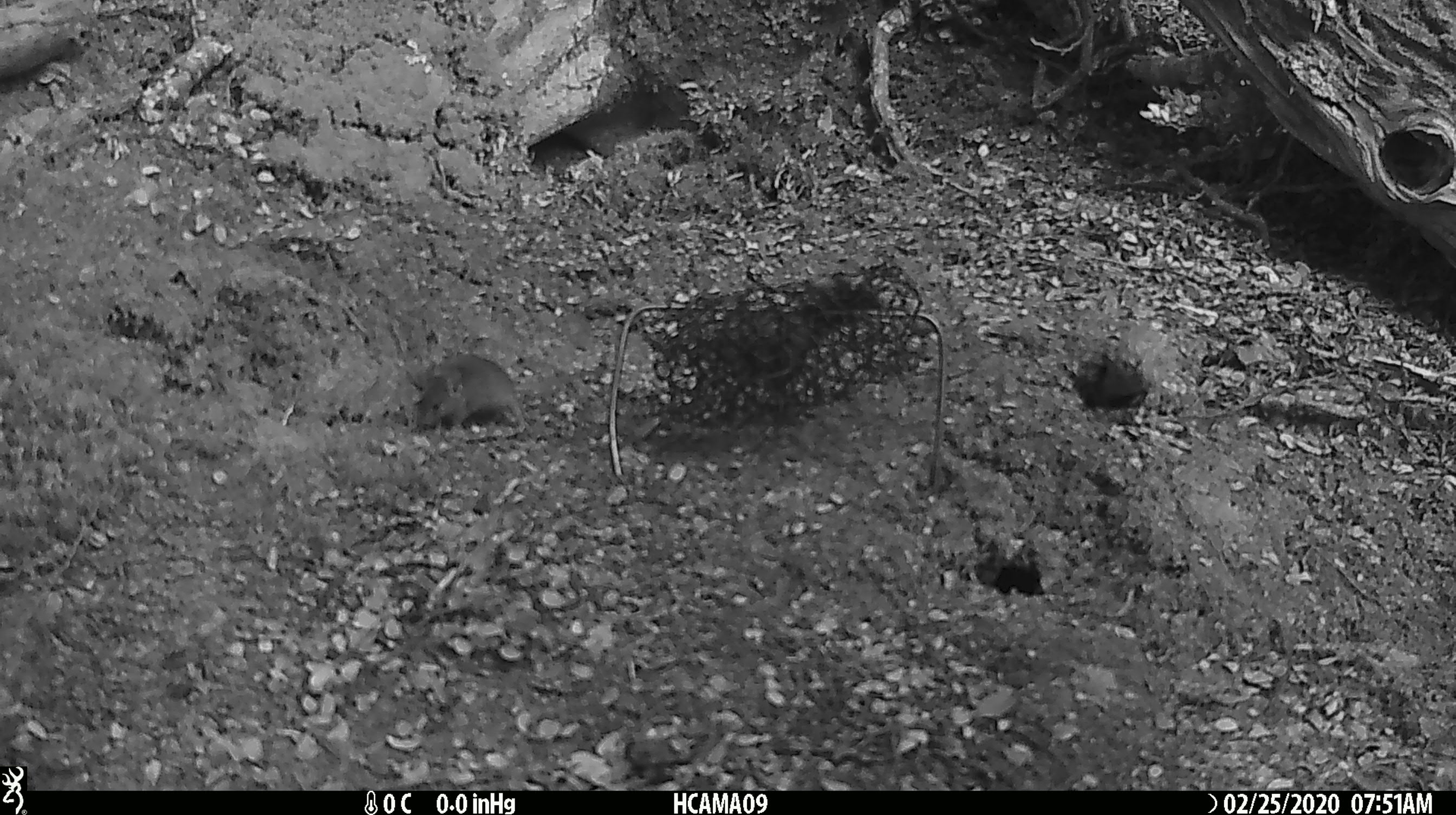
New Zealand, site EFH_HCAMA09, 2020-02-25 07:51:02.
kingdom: Animalia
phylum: Chordata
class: Mammalia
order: Rodentia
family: Muridae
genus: Mus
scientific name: Mus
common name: mouse